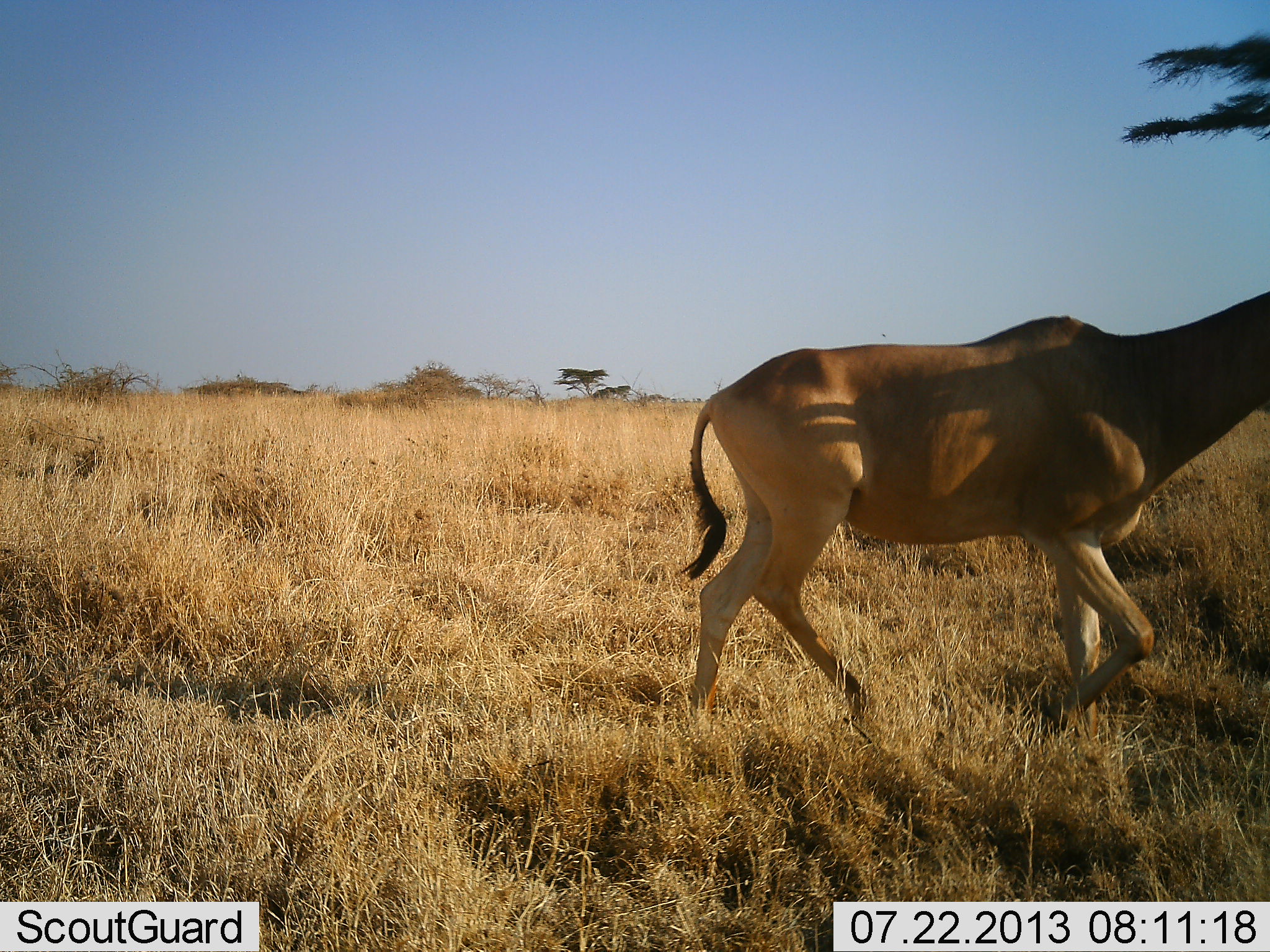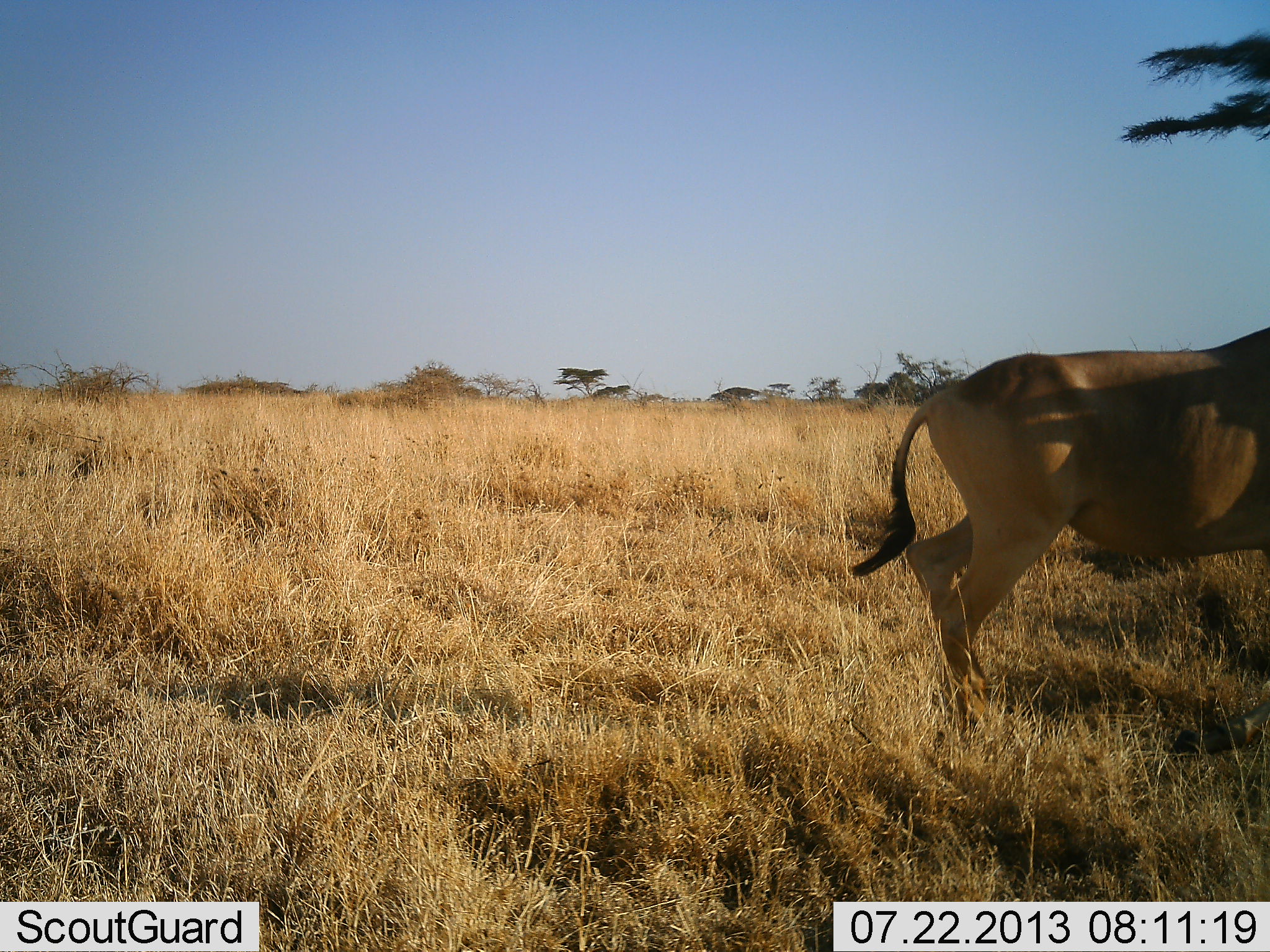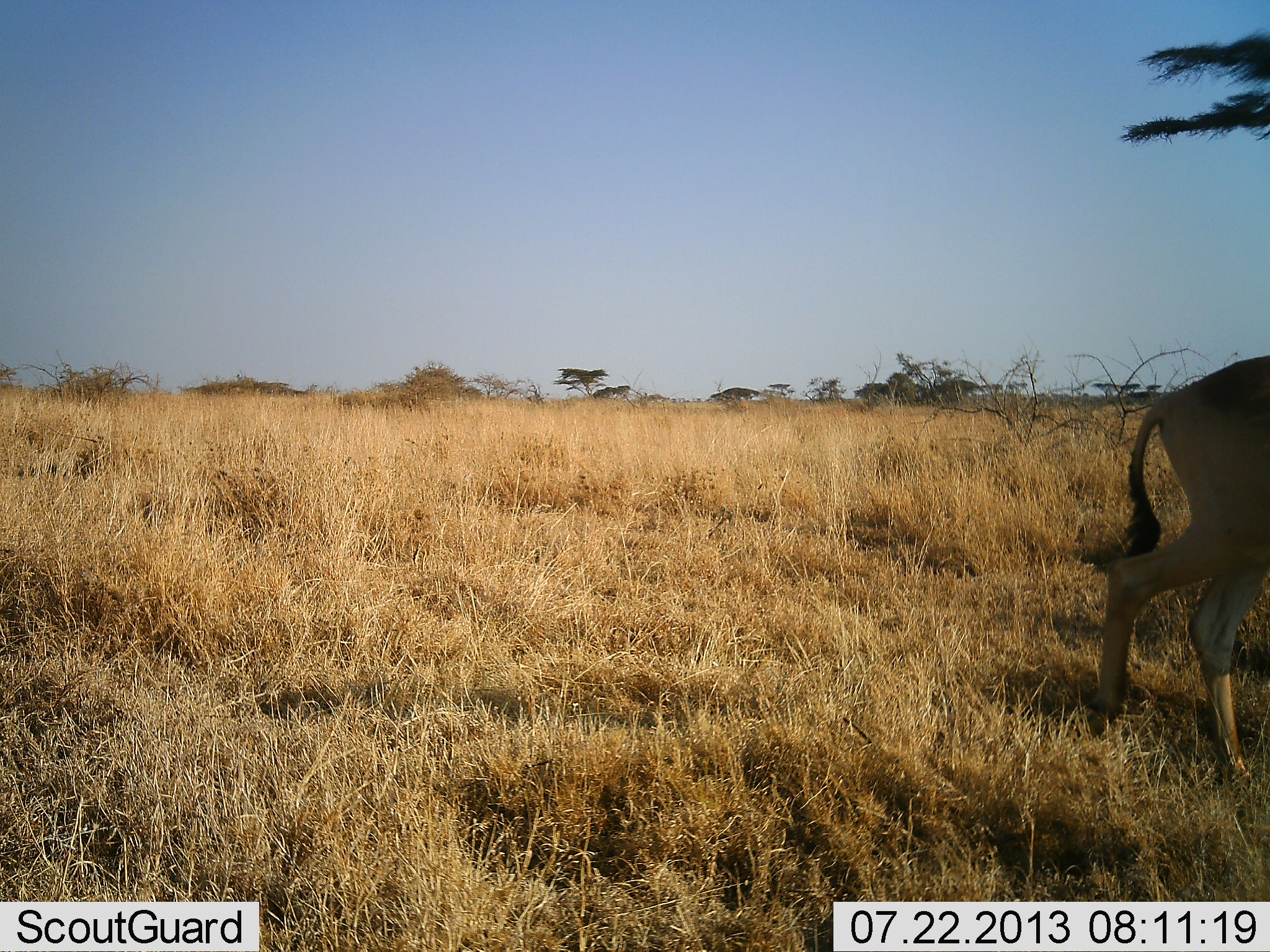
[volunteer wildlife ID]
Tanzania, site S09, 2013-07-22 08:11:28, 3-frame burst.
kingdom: Animalia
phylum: Chordata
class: Mammalia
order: Artiodactyla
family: Bovidae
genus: Alcelaphus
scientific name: Alcelaphus buselaphus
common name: hartebeest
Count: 1.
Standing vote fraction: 10%.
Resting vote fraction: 0%.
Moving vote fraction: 100%.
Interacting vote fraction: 0%.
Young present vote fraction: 0%.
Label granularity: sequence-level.